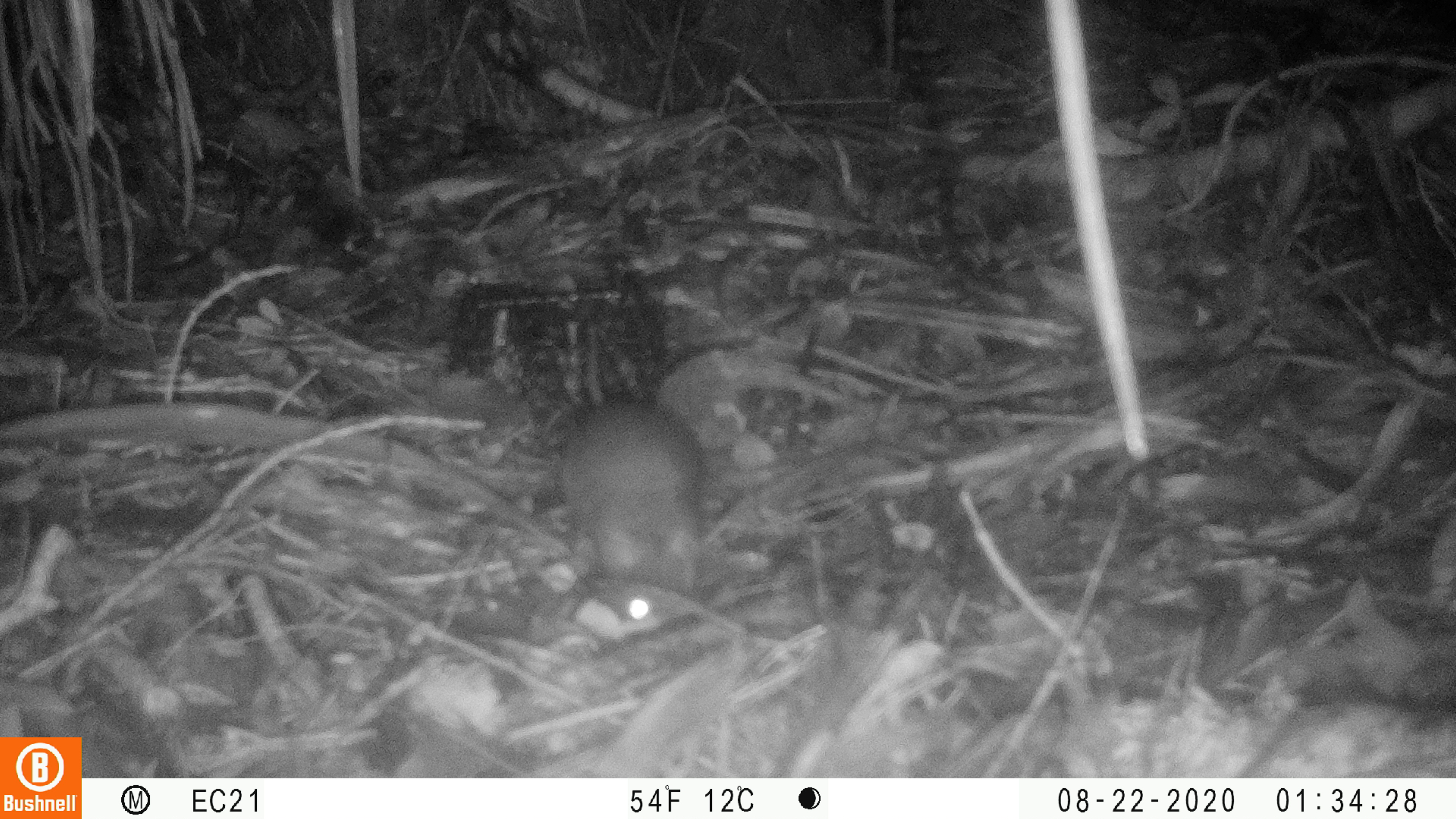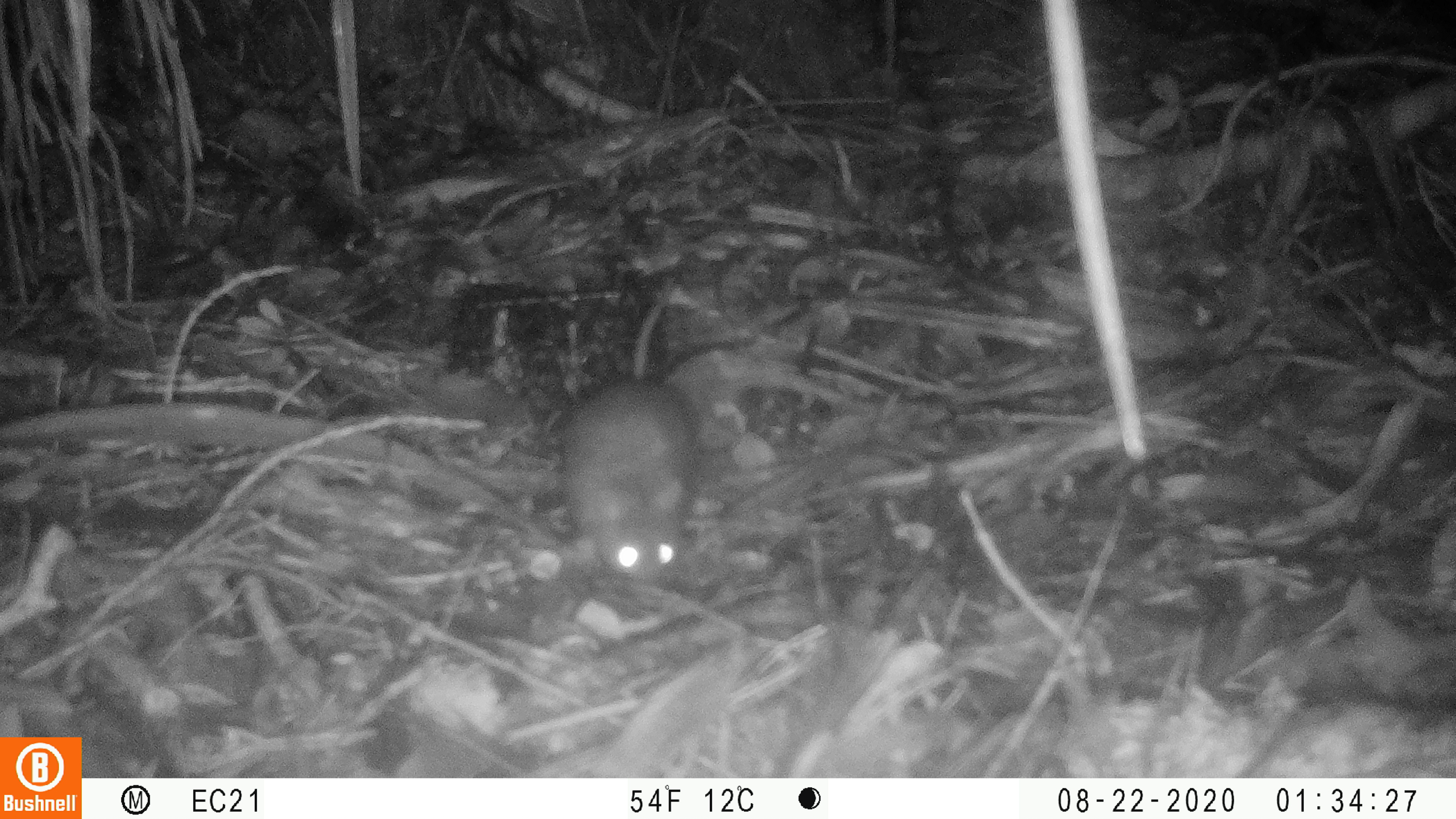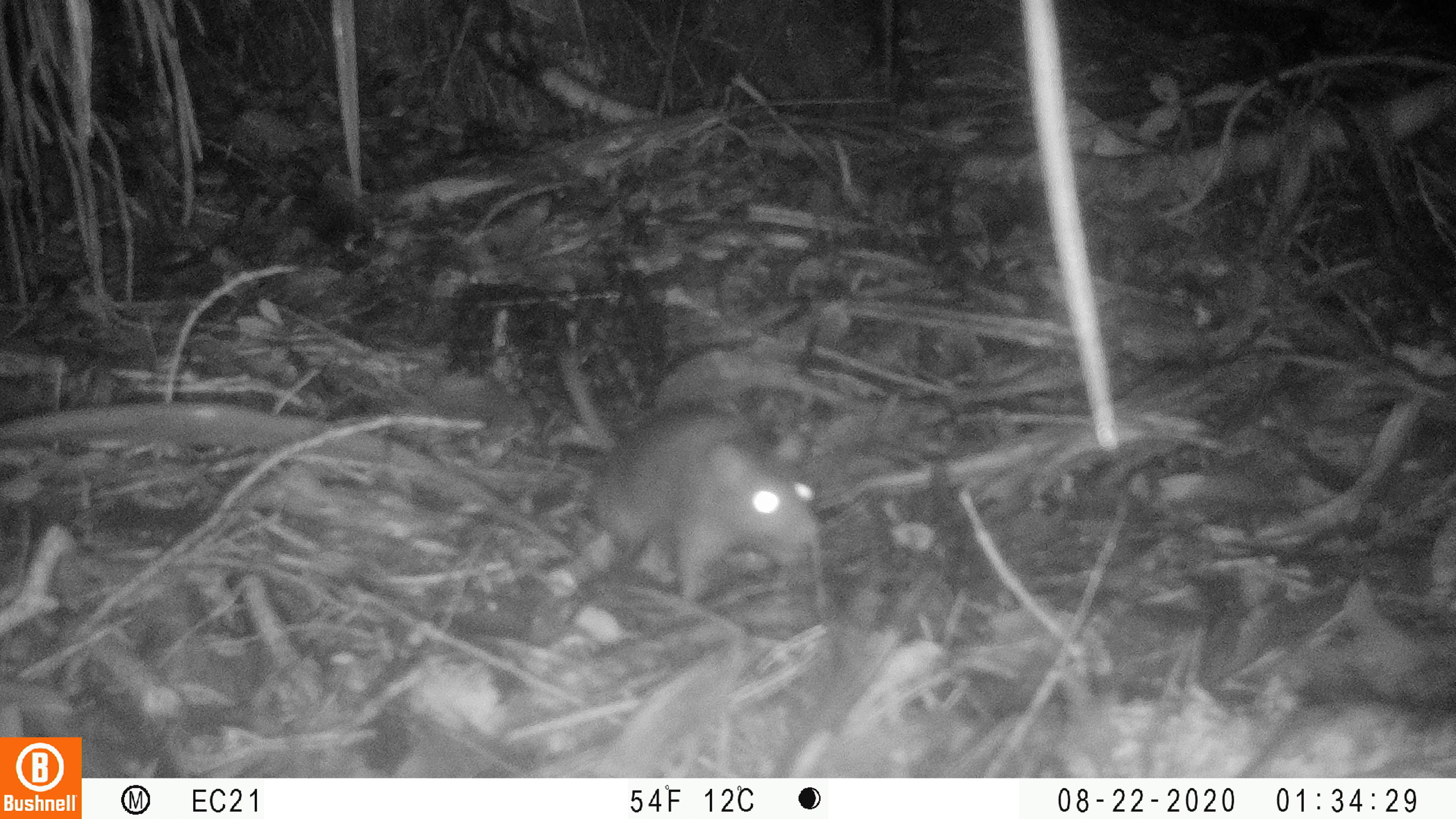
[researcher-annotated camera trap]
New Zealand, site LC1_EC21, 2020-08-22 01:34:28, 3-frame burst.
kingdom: Animalia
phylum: Chordata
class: Mammalia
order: Rodentia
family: Muridae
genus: Rattus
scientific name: Rattus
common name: rat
Rat (Rattus).